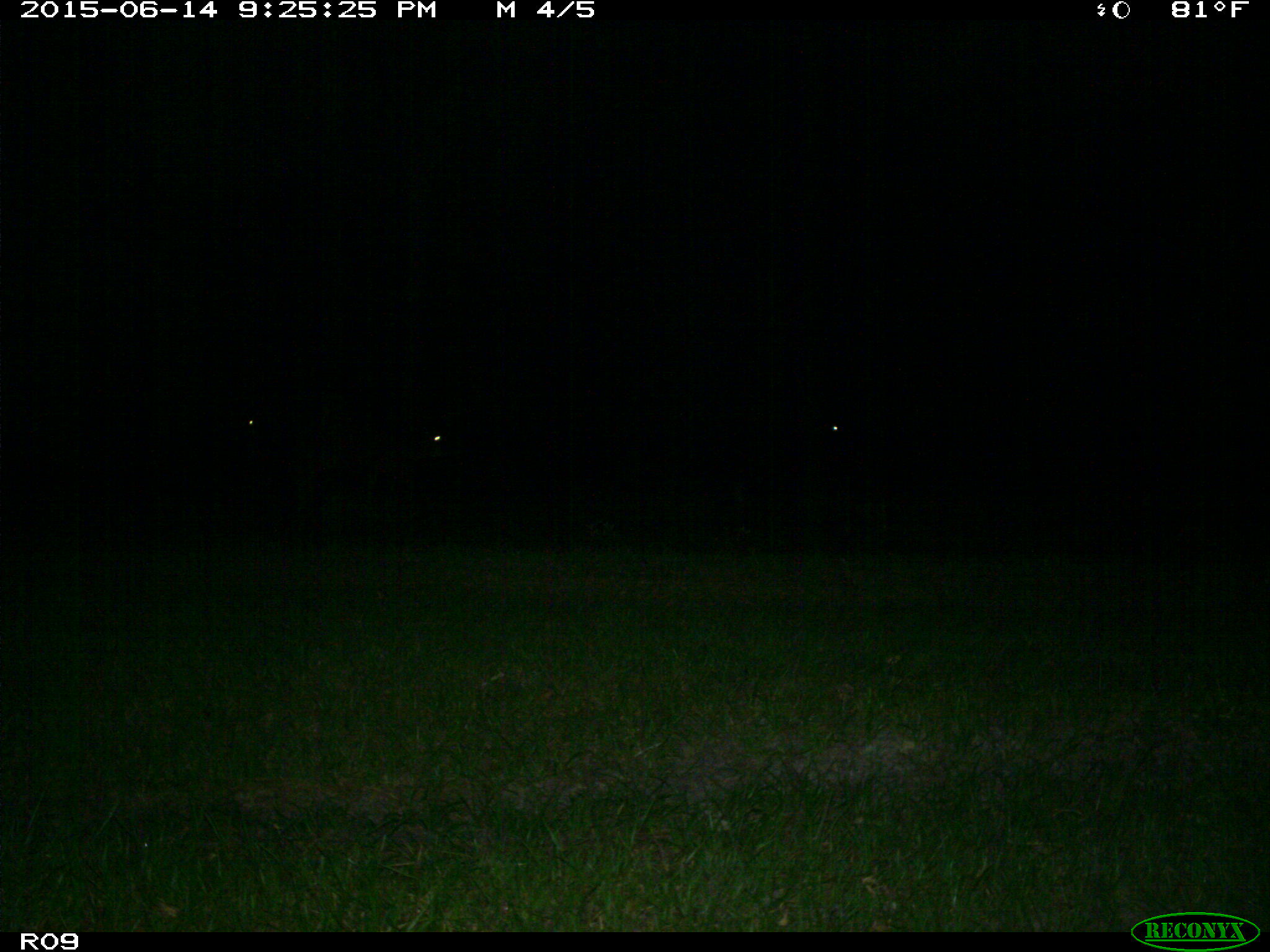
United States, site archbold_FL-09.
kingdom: Animalia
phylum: Chordata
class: Mammalia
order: Artiodactyla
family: Bovidae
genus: Bos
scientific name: Bos taurus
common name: domestic cow